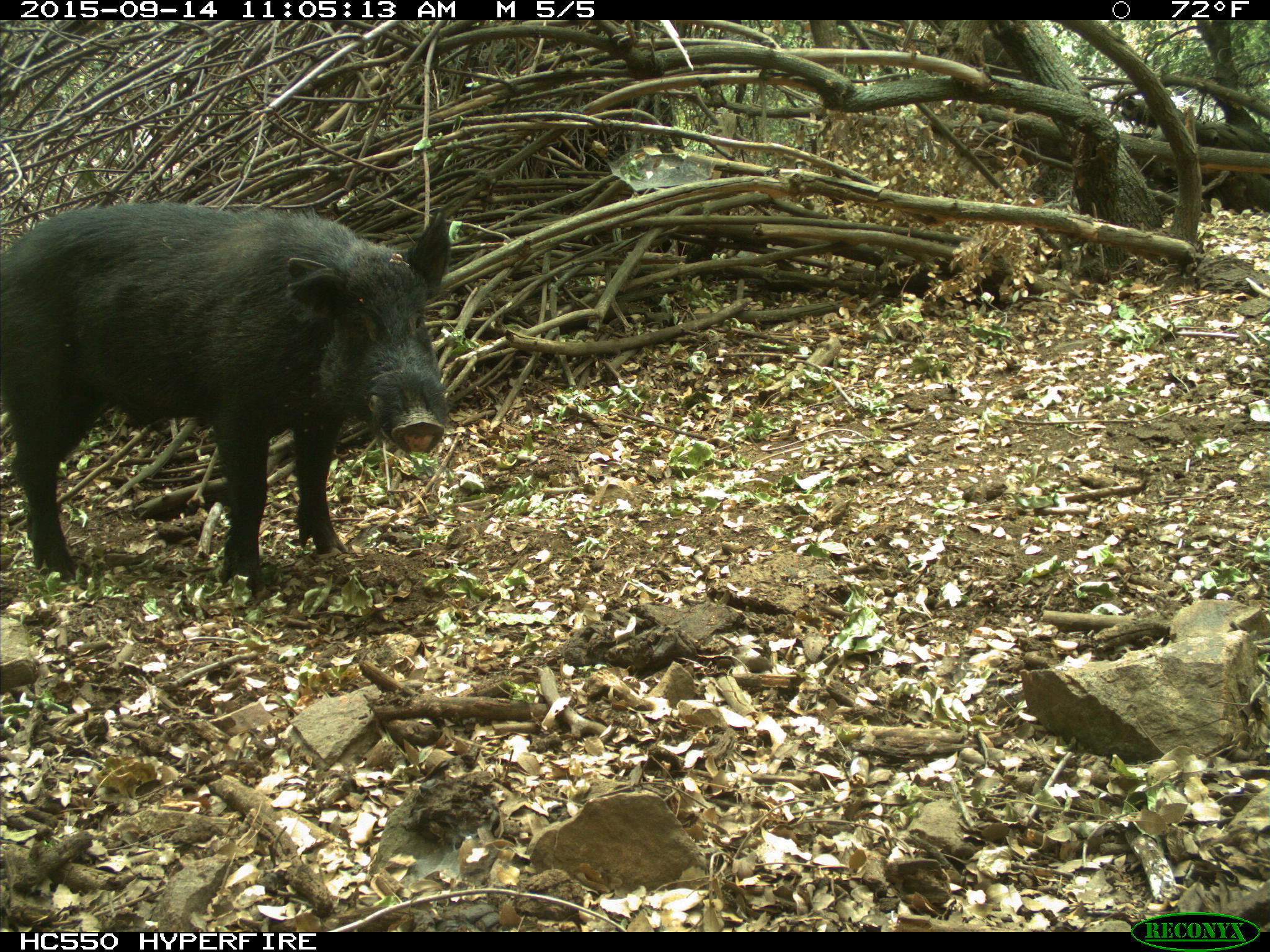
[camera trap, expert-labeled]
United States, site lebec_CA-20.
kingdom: Animalia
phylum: Chordata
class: Mammalia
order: Artiodactyla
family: Suidae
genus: Sus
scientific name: Sus scrofa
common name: wild boar